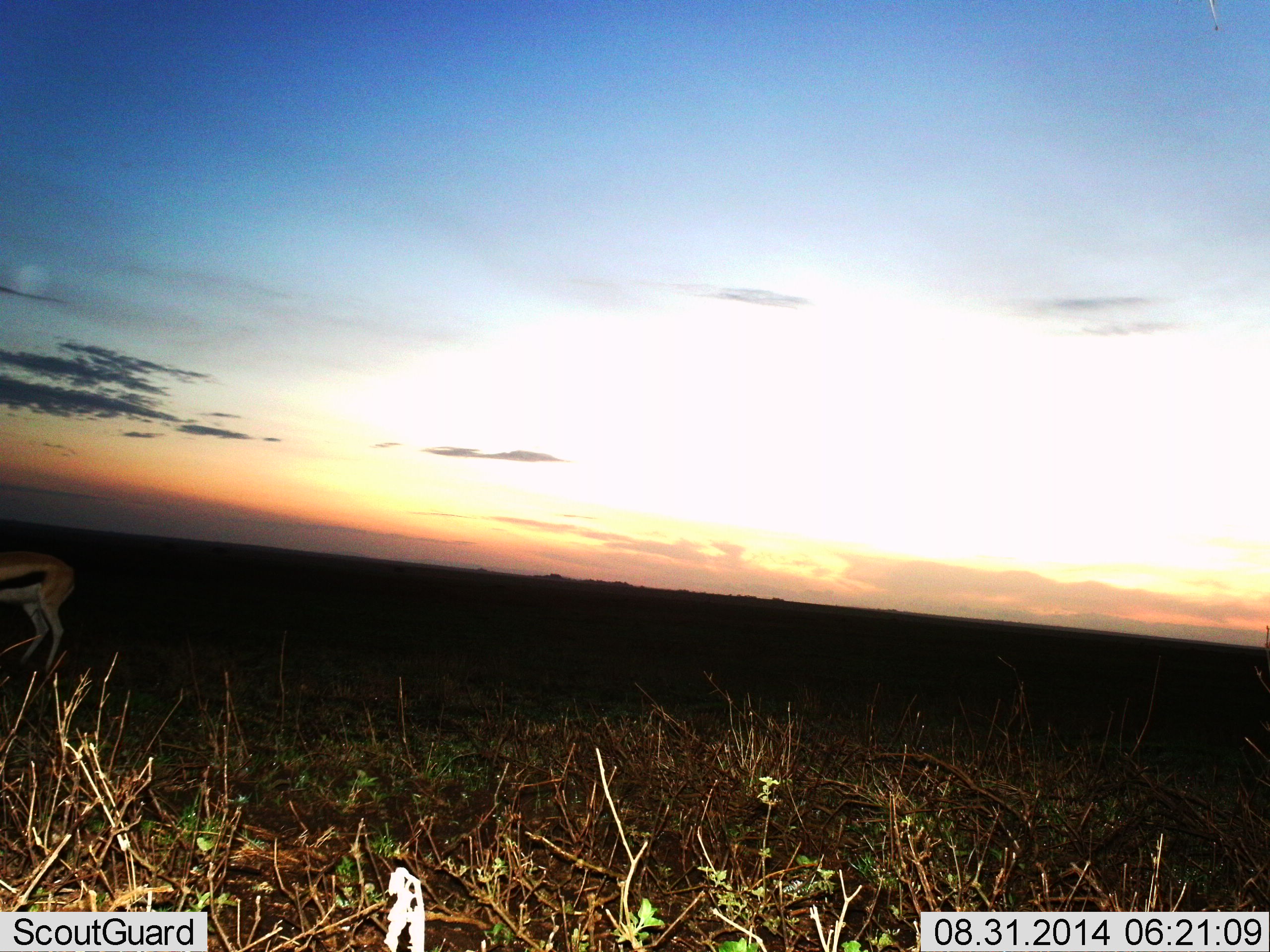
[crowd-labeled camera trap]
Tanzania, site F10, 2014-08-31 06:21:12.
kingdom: Animalia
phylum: Chordata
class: Mammalia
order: Artiodactyla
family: Bovidae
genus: Eudorcas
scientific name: Eudorcas thomsonii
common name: thomson's gazelle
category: gazellethomsons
Gazellethomsons (thomson's gazelle) (Eudorcas thomsonii), count 1. Behavior (volunteer vote fractions): standing 80%, resting 0%, moving 20%, interacting 0%. Young present (vote fraction): 0%. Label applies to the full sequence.